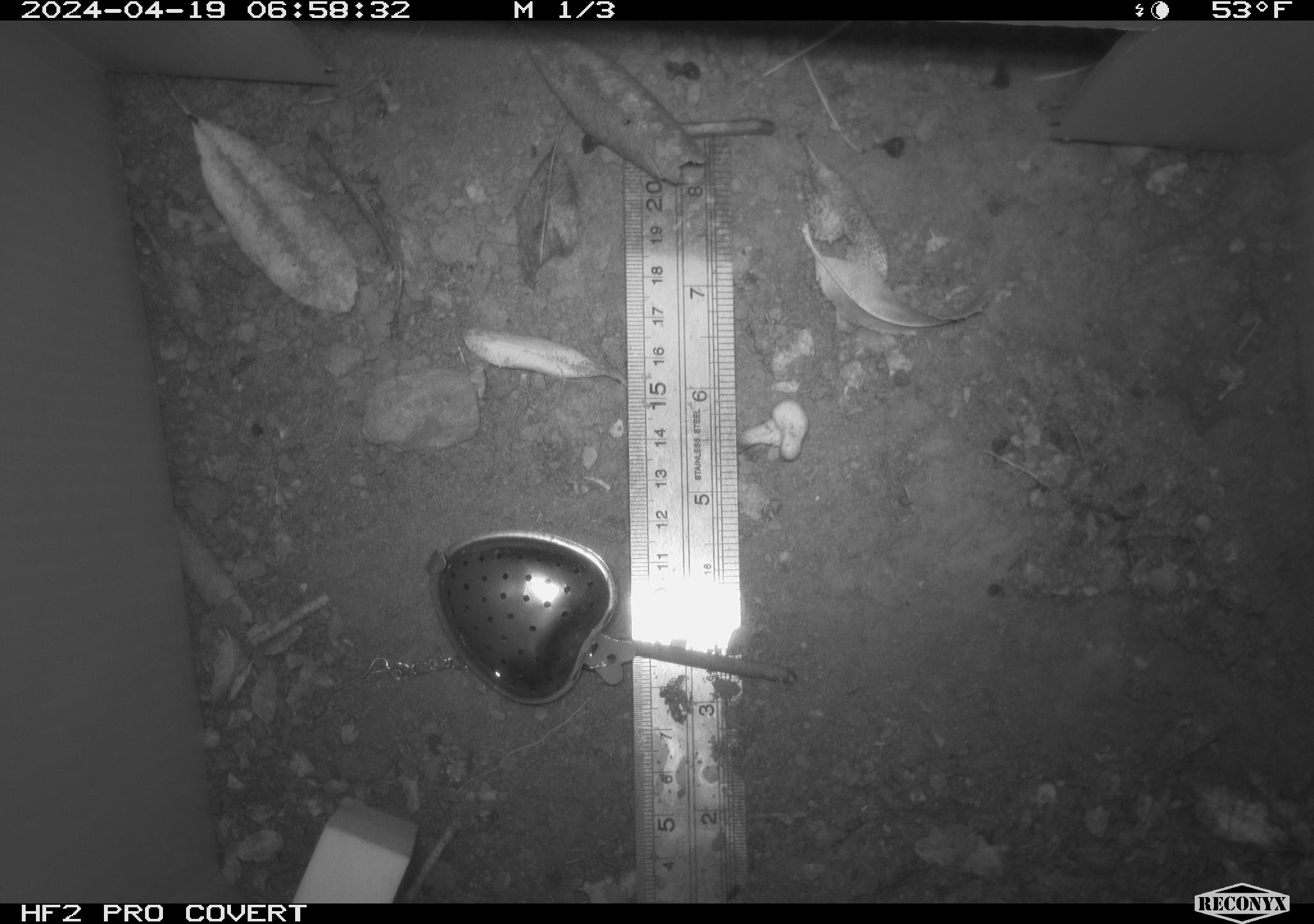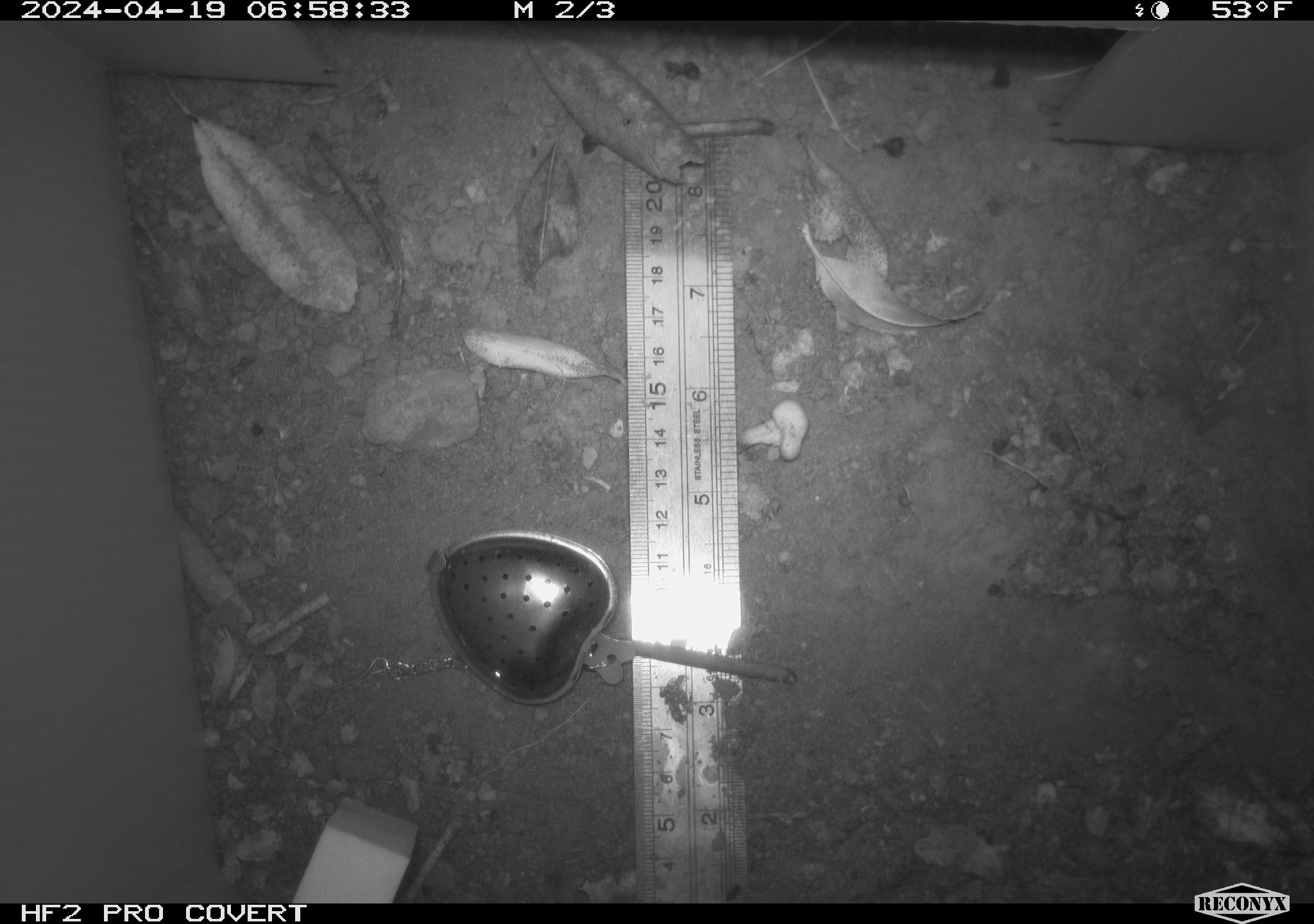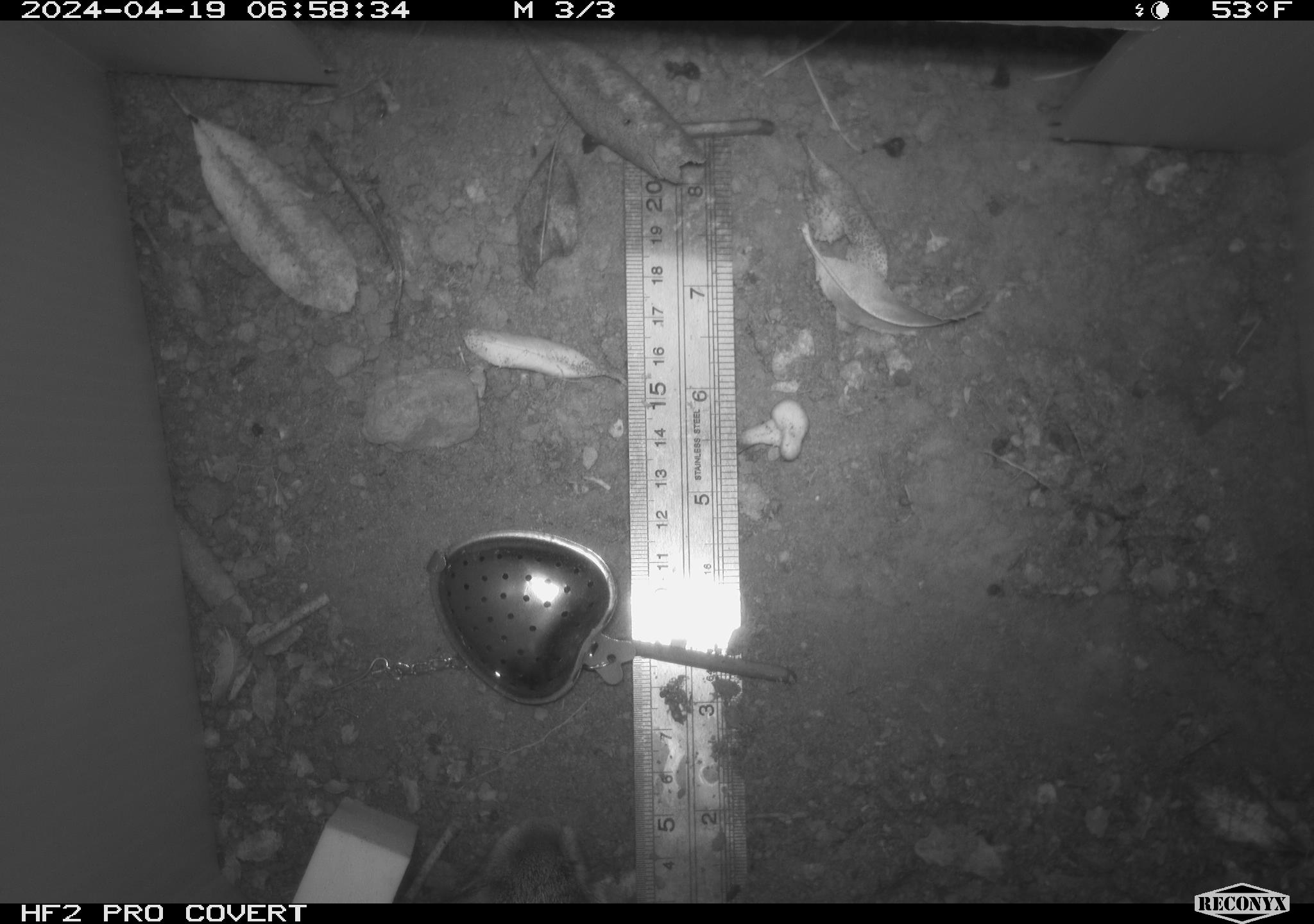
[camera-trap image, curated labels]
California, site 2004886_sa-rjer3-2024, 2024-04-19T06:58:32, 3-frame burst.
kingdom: Animalia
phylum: Chordata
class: Mammalia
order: Rodentia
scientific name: Rodentia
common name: mouse species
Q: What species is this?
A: Mouse species (Rodentia).